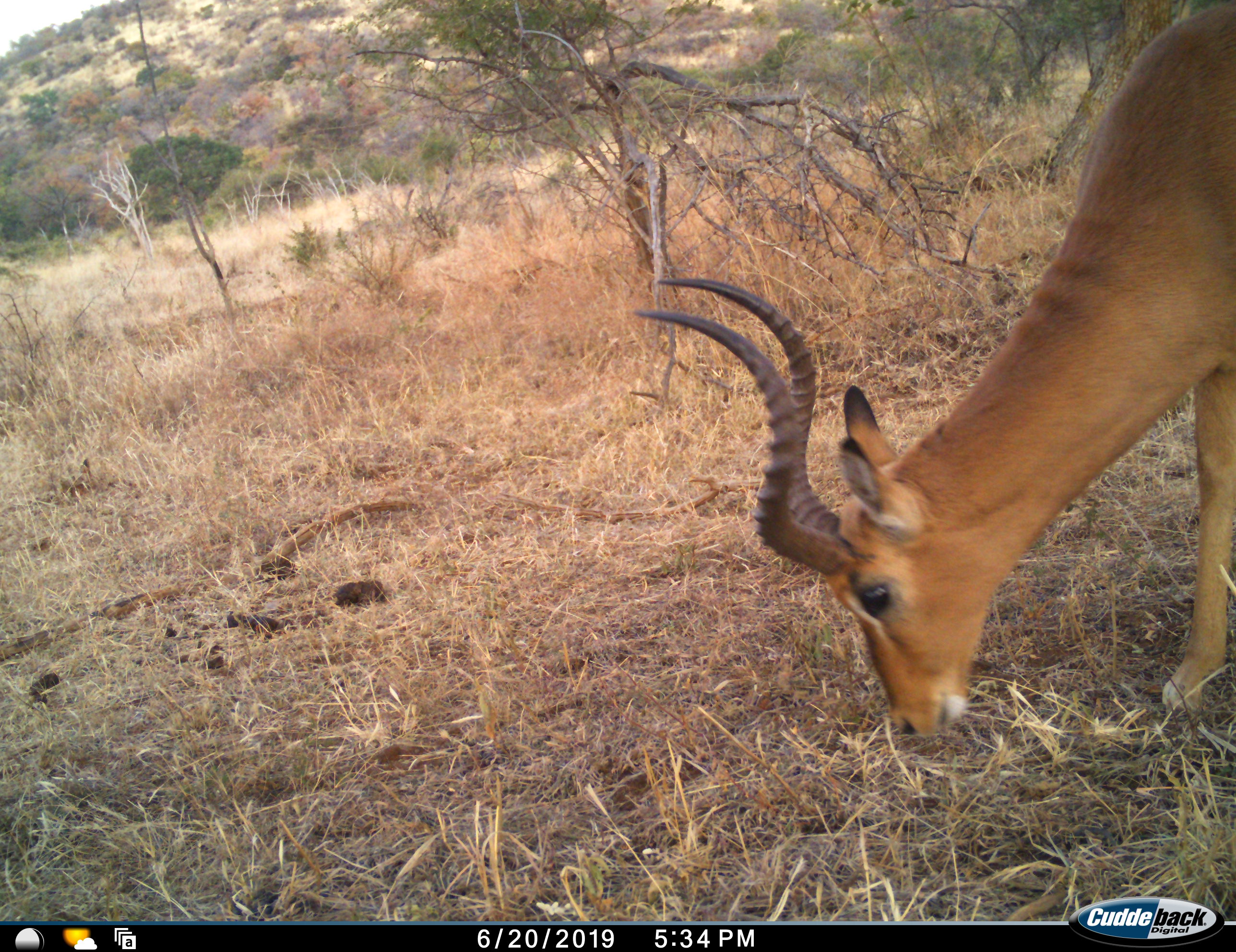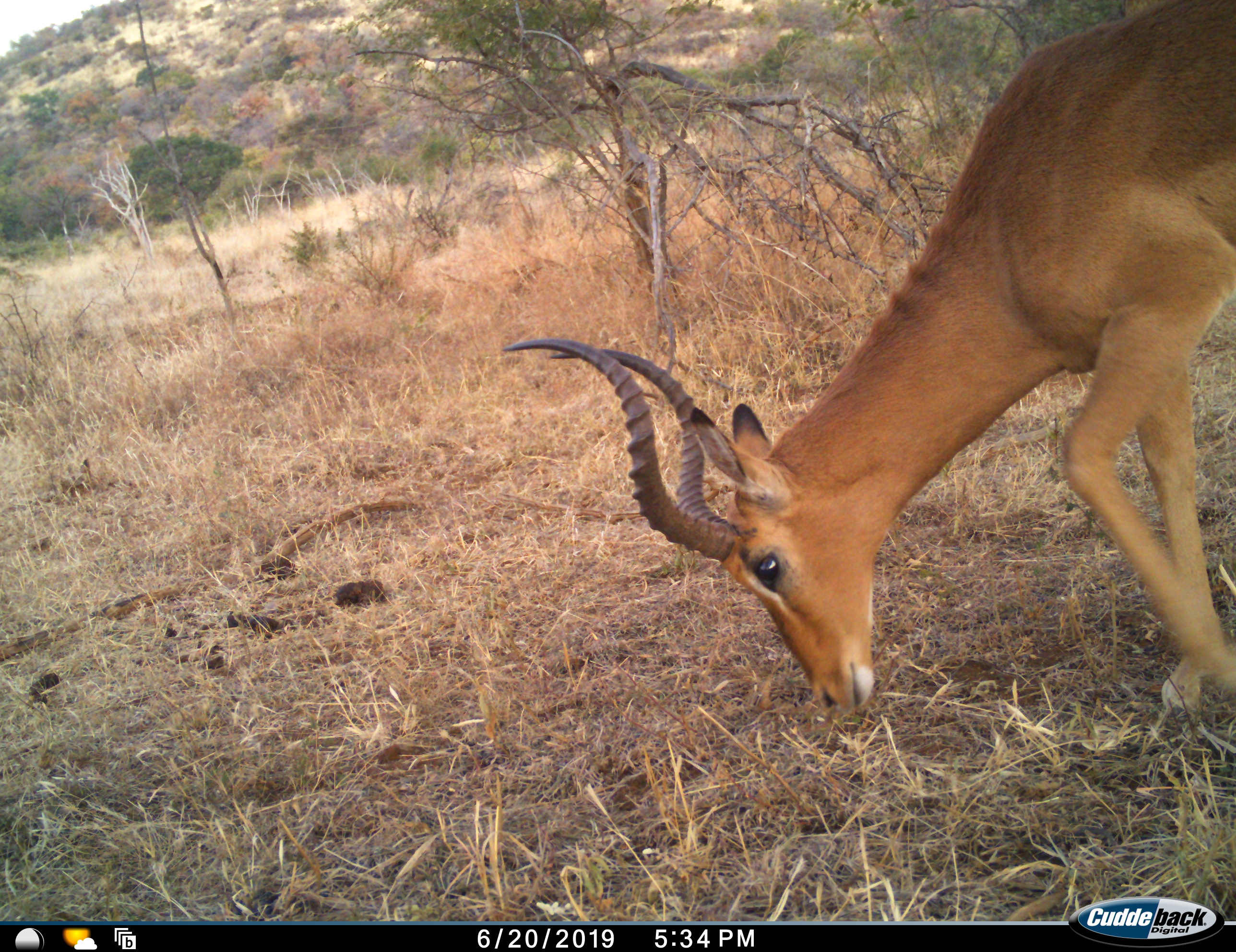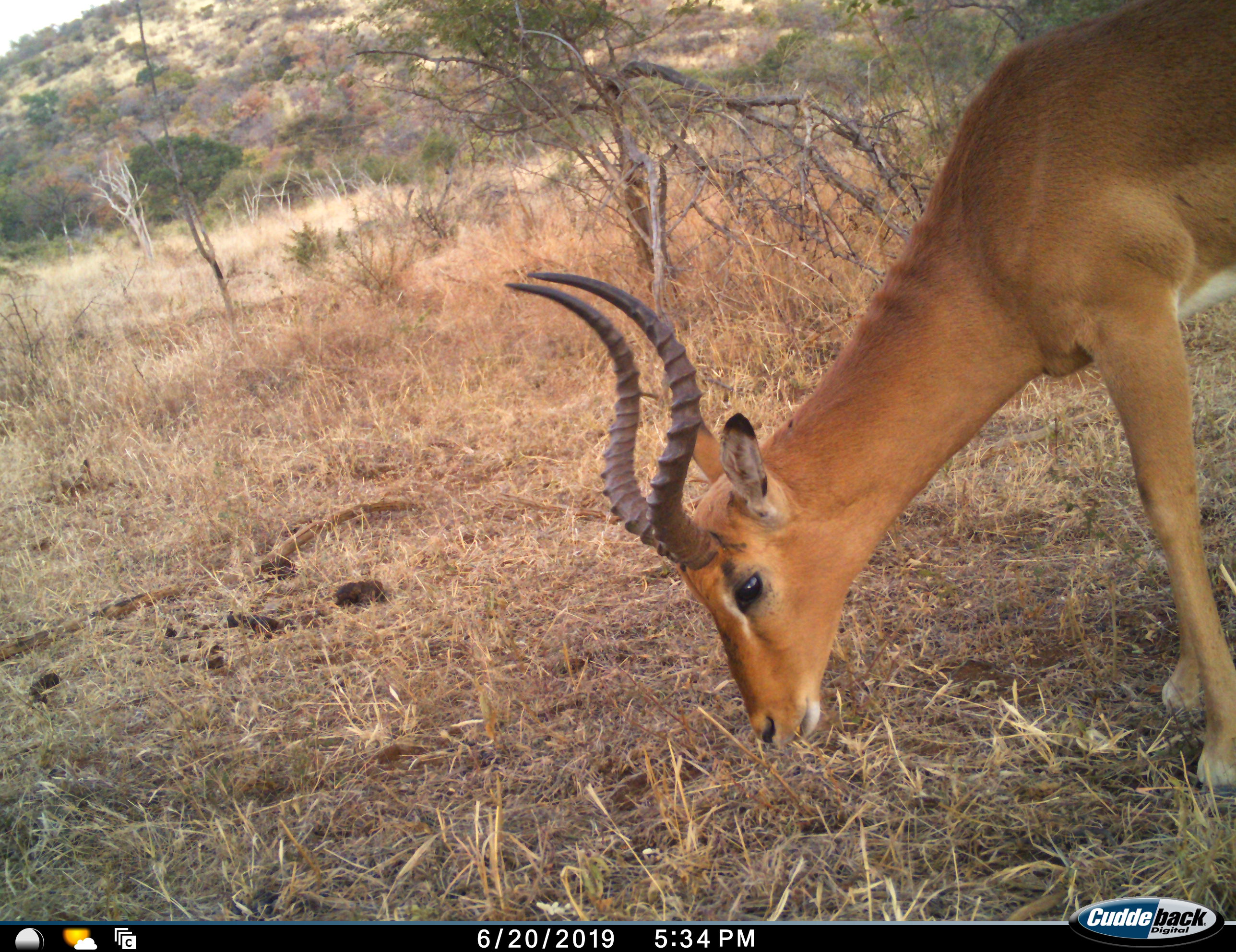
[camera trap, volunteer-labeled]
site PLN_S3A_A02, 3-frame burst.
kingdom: Animalia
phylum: Chordata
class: Mammalia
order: Artiodactyla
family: Bovidae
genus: Aepyceros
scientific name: Aepyceros melampus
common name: impala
Impala (Aepyceros melampus), count 1. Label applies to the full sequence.